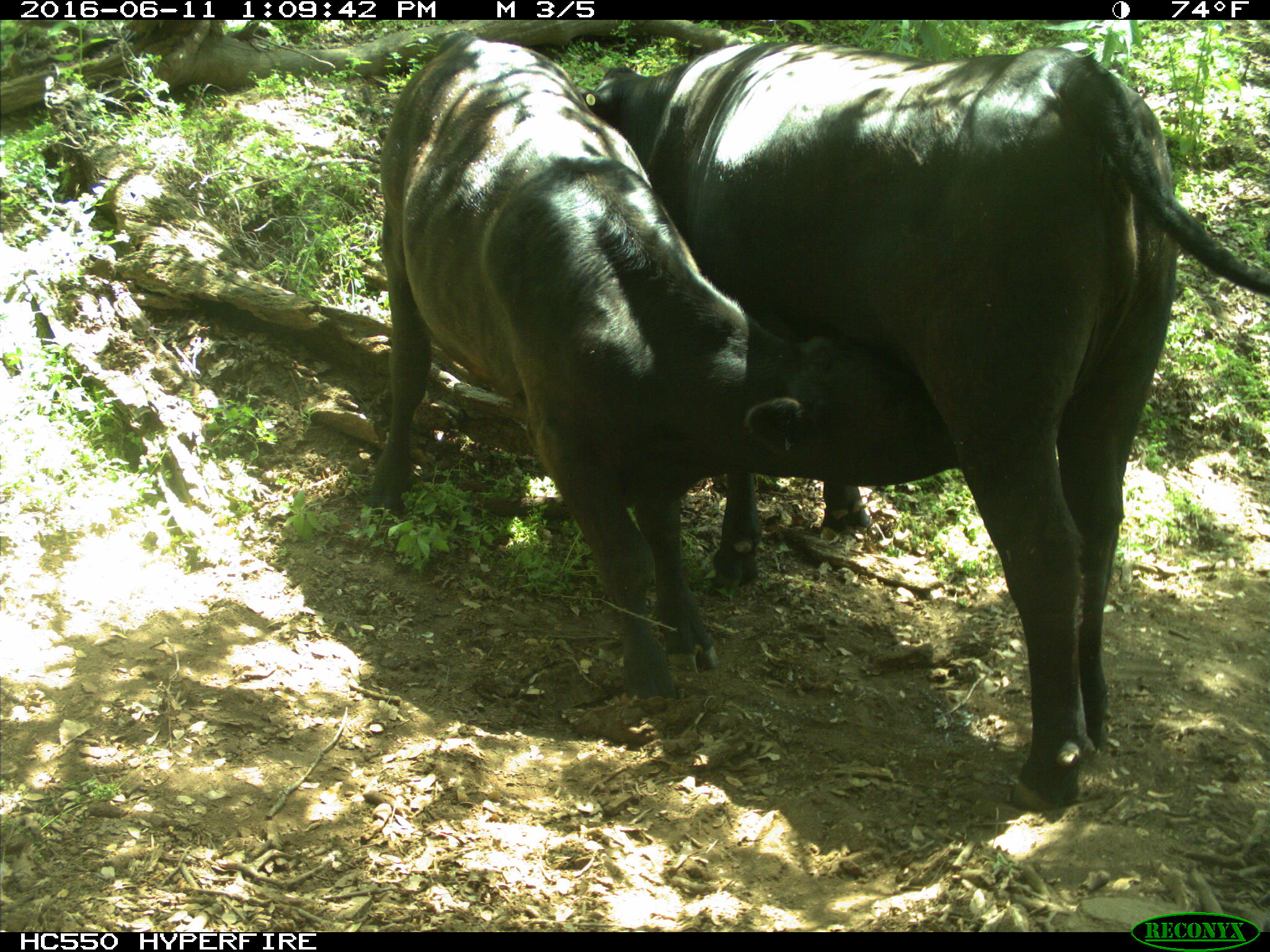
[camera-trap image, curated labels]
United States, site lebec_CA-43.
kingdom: Animalia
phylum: Chordata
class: Mammalia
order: Artiodactyla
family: Bovidae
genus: Bos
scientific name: Bos taurus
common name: domestic cow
Bos taurus (domestic cow).